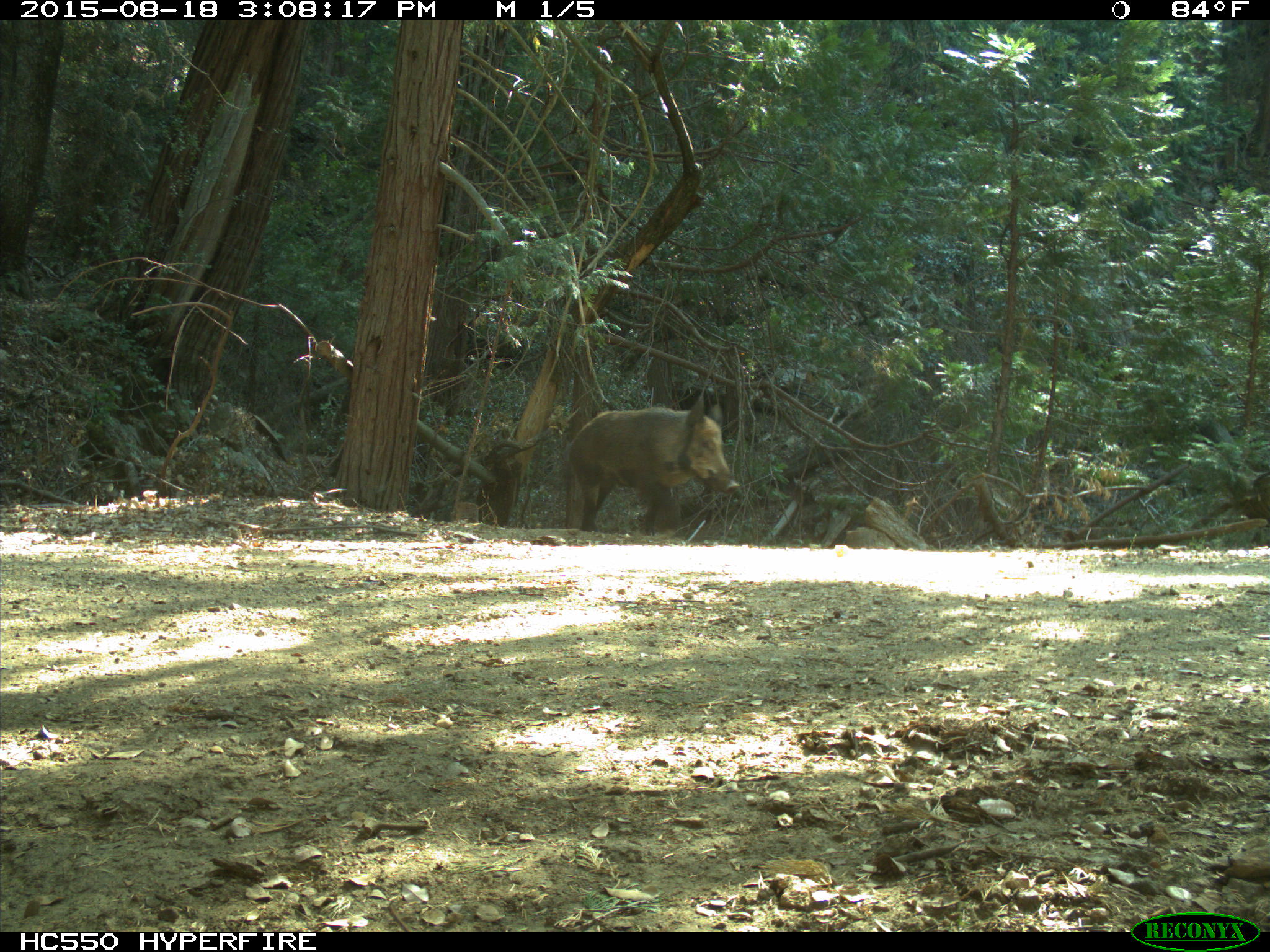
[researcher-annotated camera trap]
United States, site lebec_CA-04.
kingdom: Animalia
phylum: Chordata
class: Mammalia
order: Artiodactyla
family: Suidae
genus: Sus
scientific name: Sus scrofa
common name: wild boar